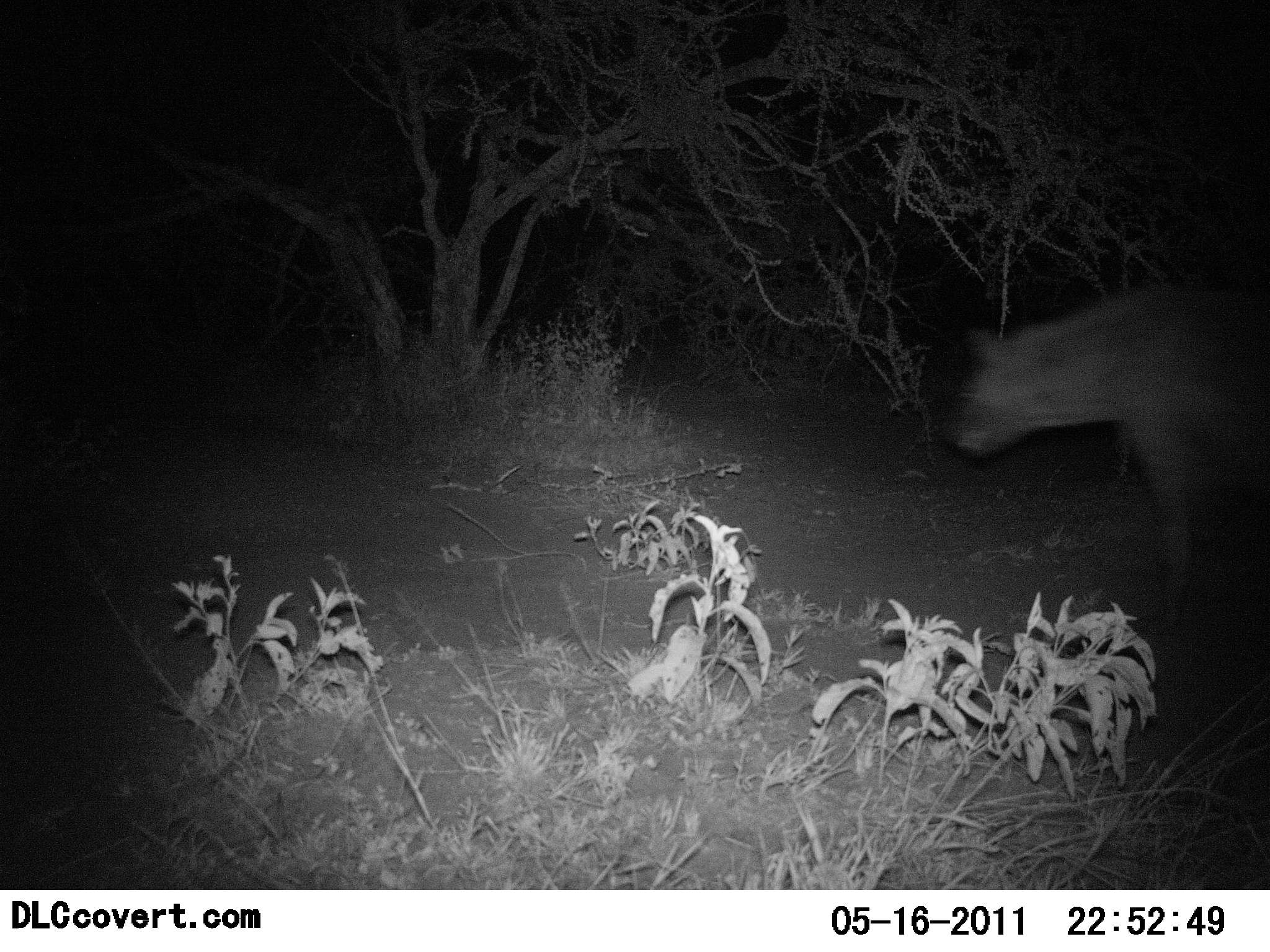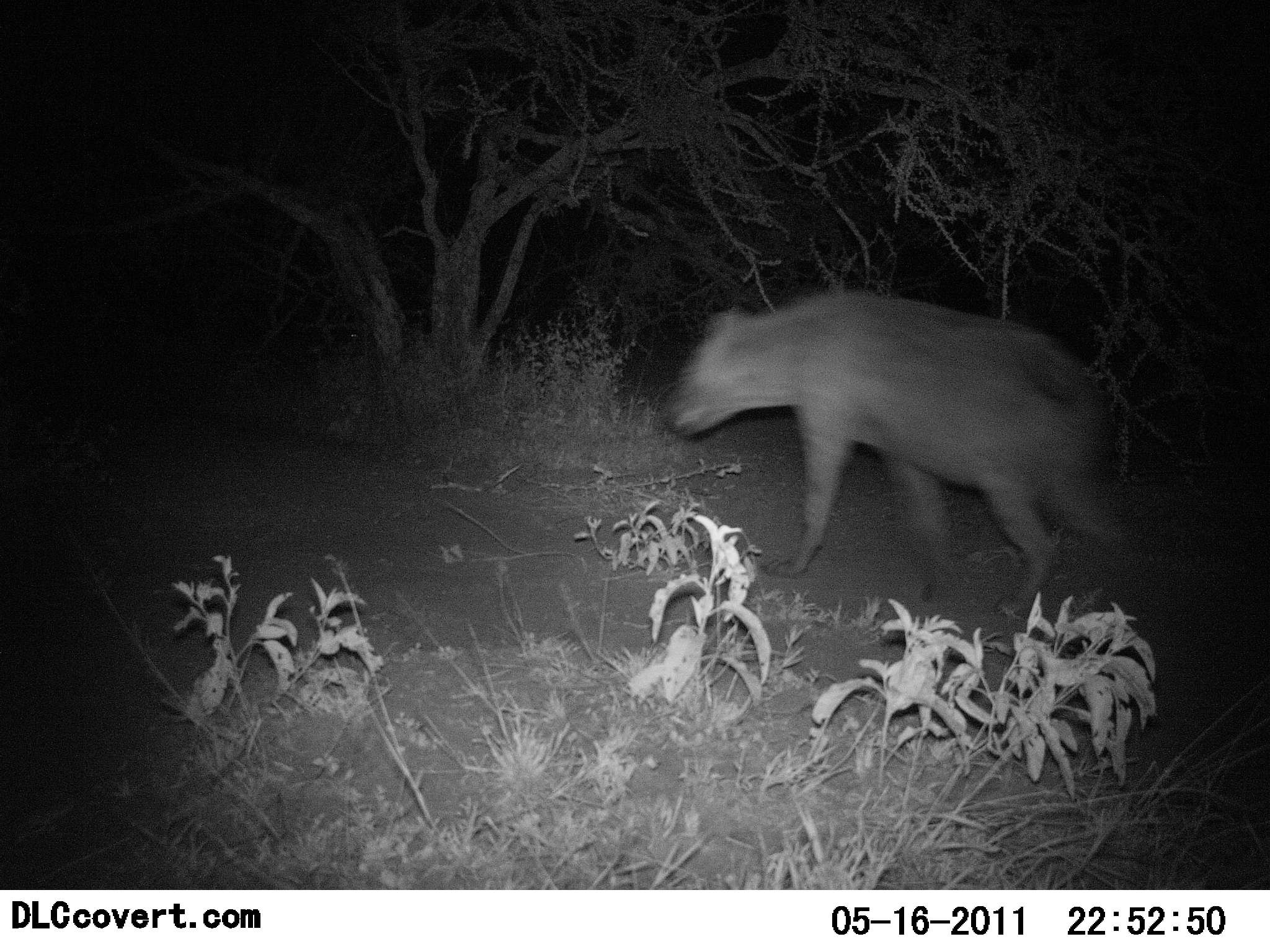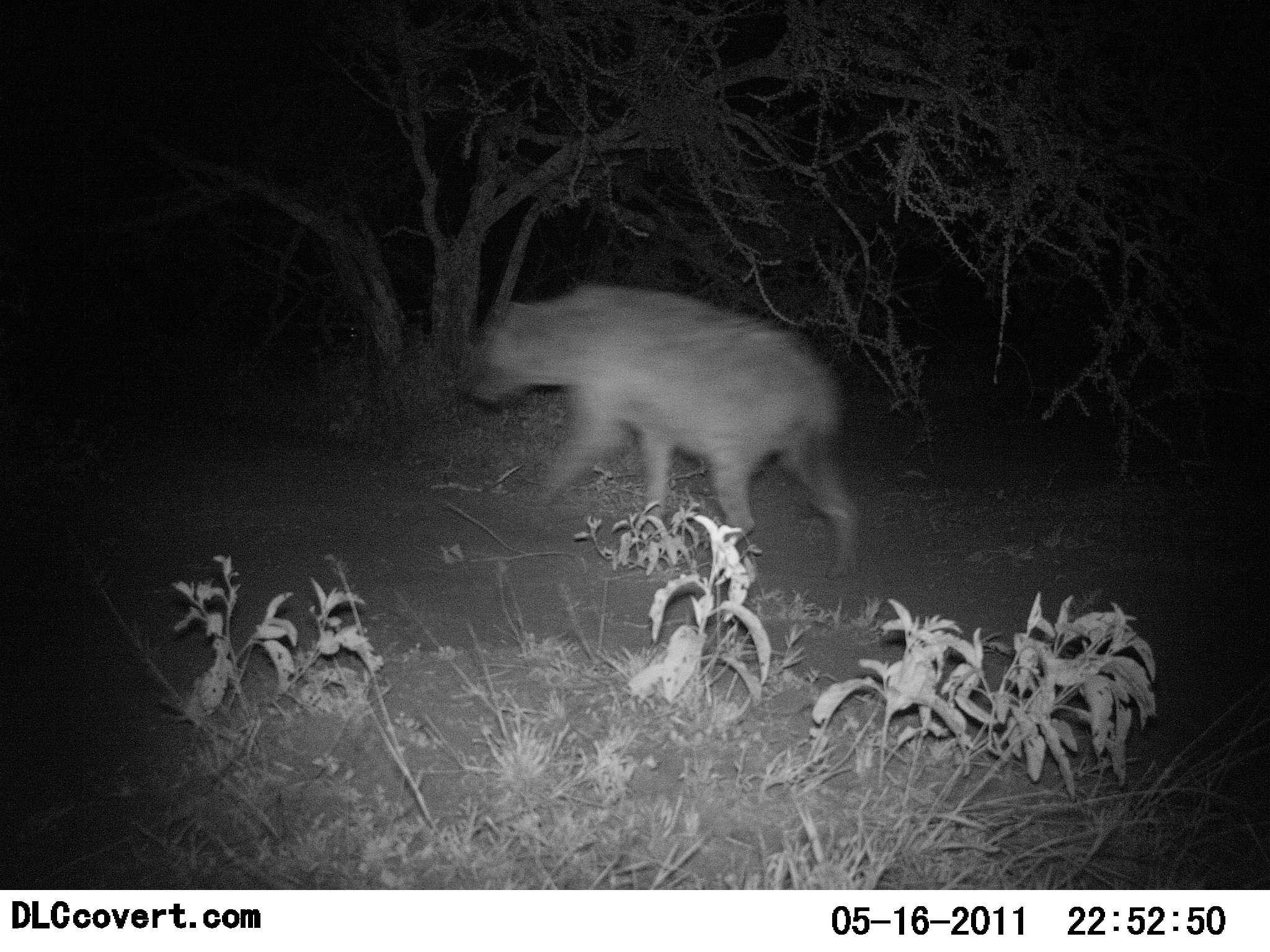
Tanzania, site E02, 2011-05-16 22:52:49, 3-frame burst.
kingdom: Animalia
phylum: Chordata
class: Mammalia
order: Carnivora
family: Hyaenidae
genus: Crocuta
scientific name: Crocuta crocuta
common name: spotted hyena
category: hyenaspotted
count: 1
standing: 0%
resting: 0%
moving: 100%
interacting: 0%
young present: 0%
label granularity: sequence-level